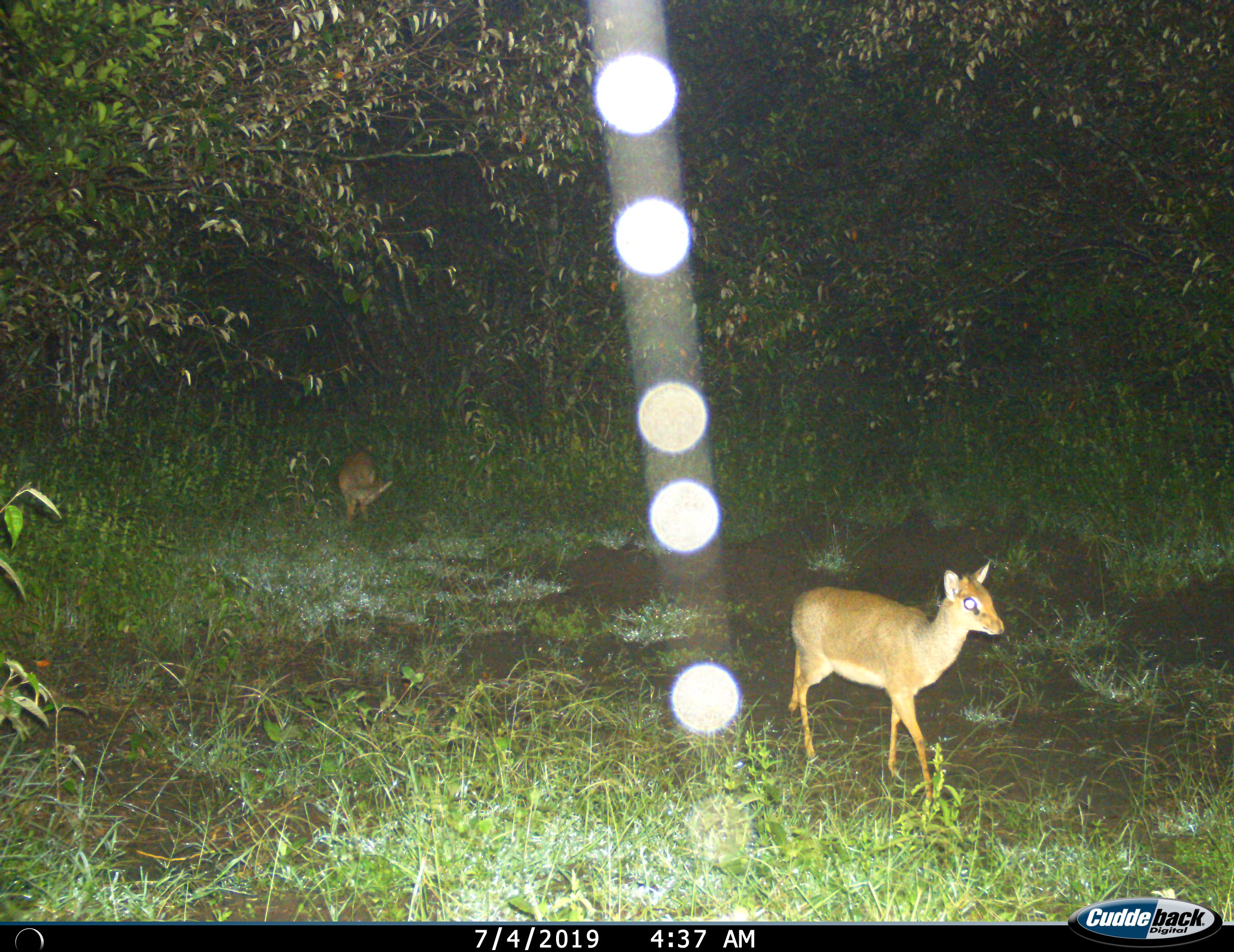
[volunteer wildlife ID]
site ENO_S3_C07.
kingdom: Animalia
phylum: Chordata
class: Mammalia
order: Artiodactyla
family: Bovidae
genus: Madoqua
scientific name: Madoqua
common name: dik-dik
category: dikdik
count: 2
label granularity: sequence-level